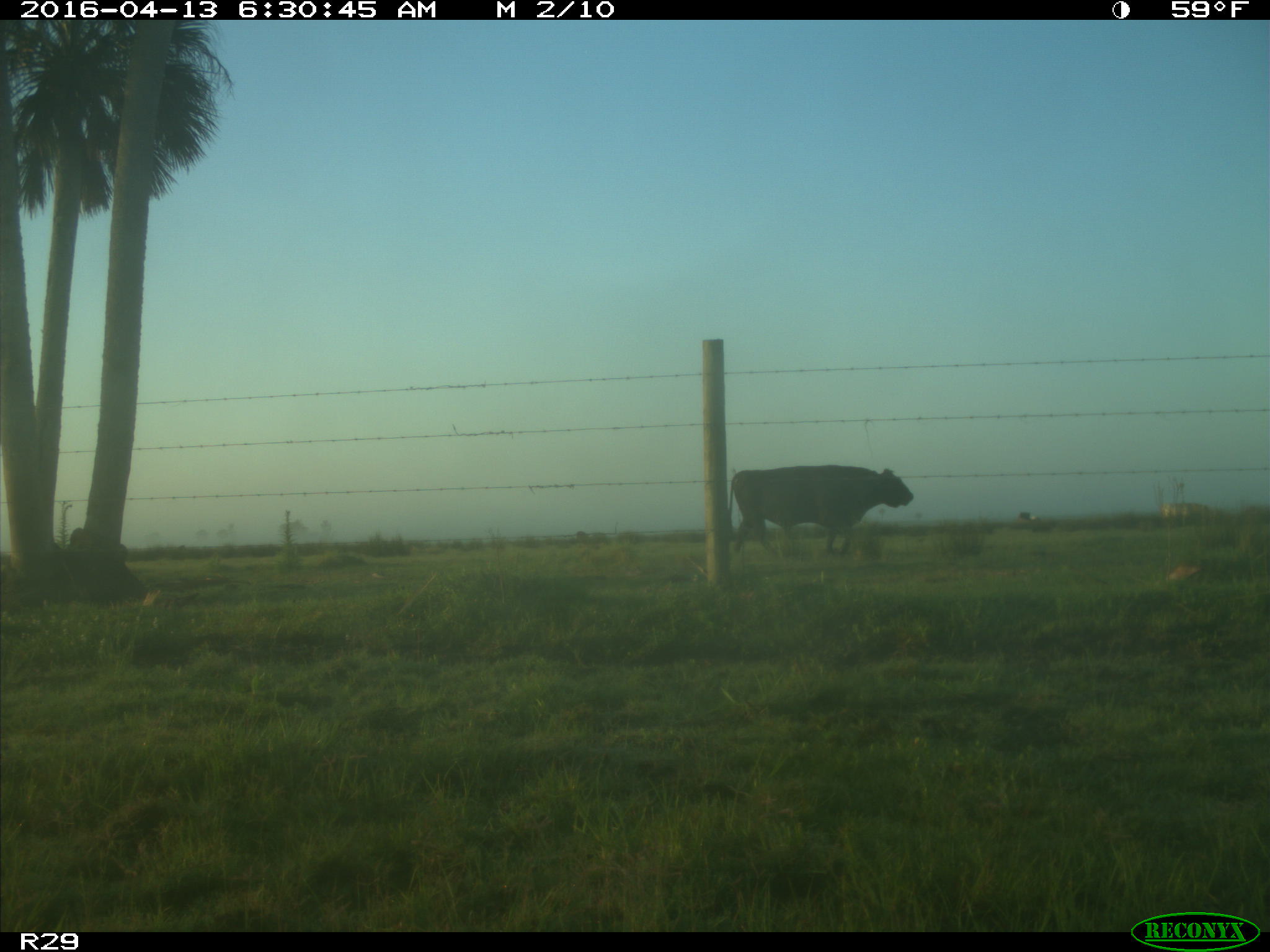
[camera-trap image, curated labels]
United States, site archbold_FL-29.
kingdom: Animalia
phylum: Chordata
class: Mammalia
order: Artiodactyla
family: Bovidae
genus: Bos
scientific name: Bos taurus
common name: domestic cow